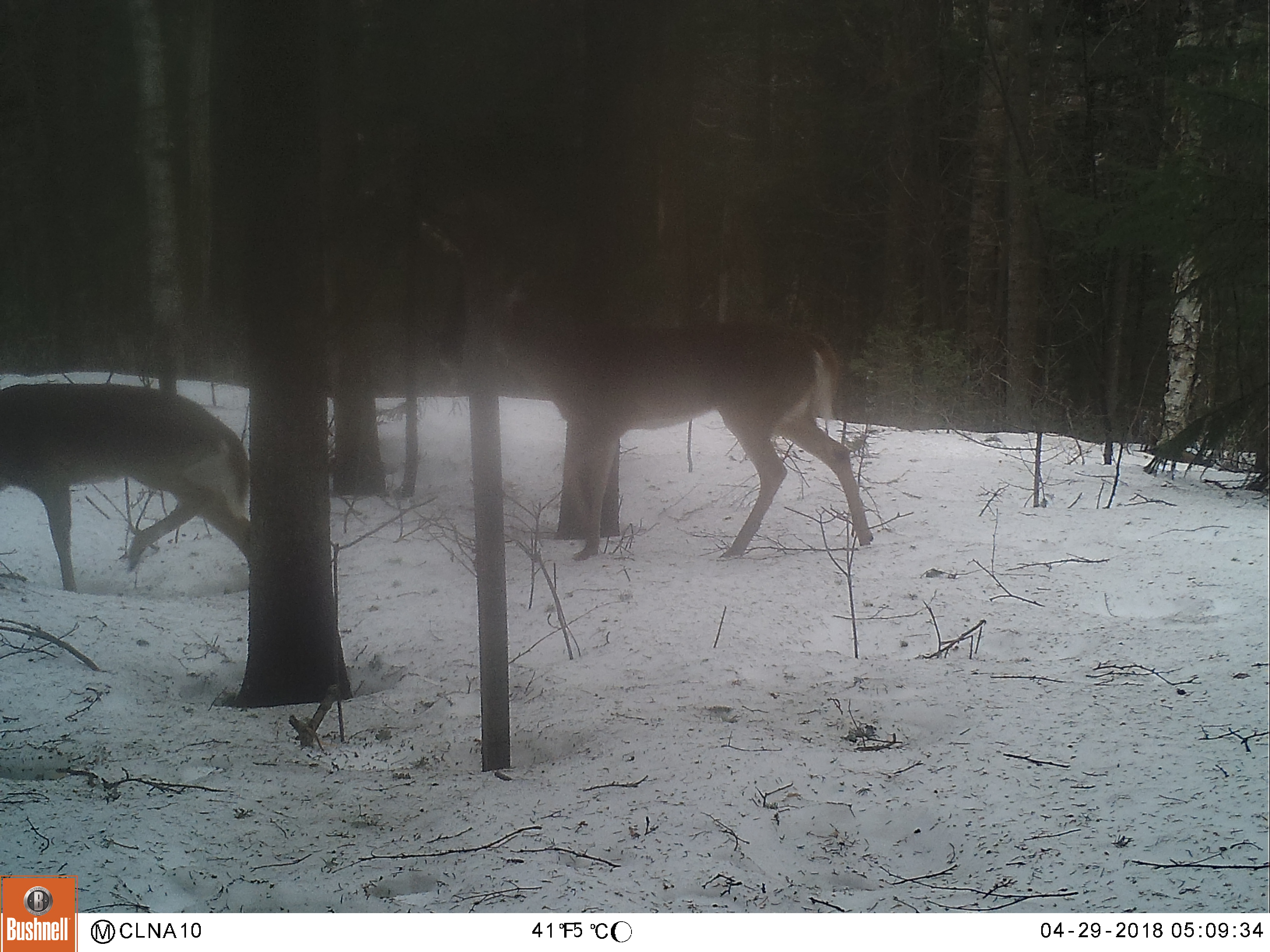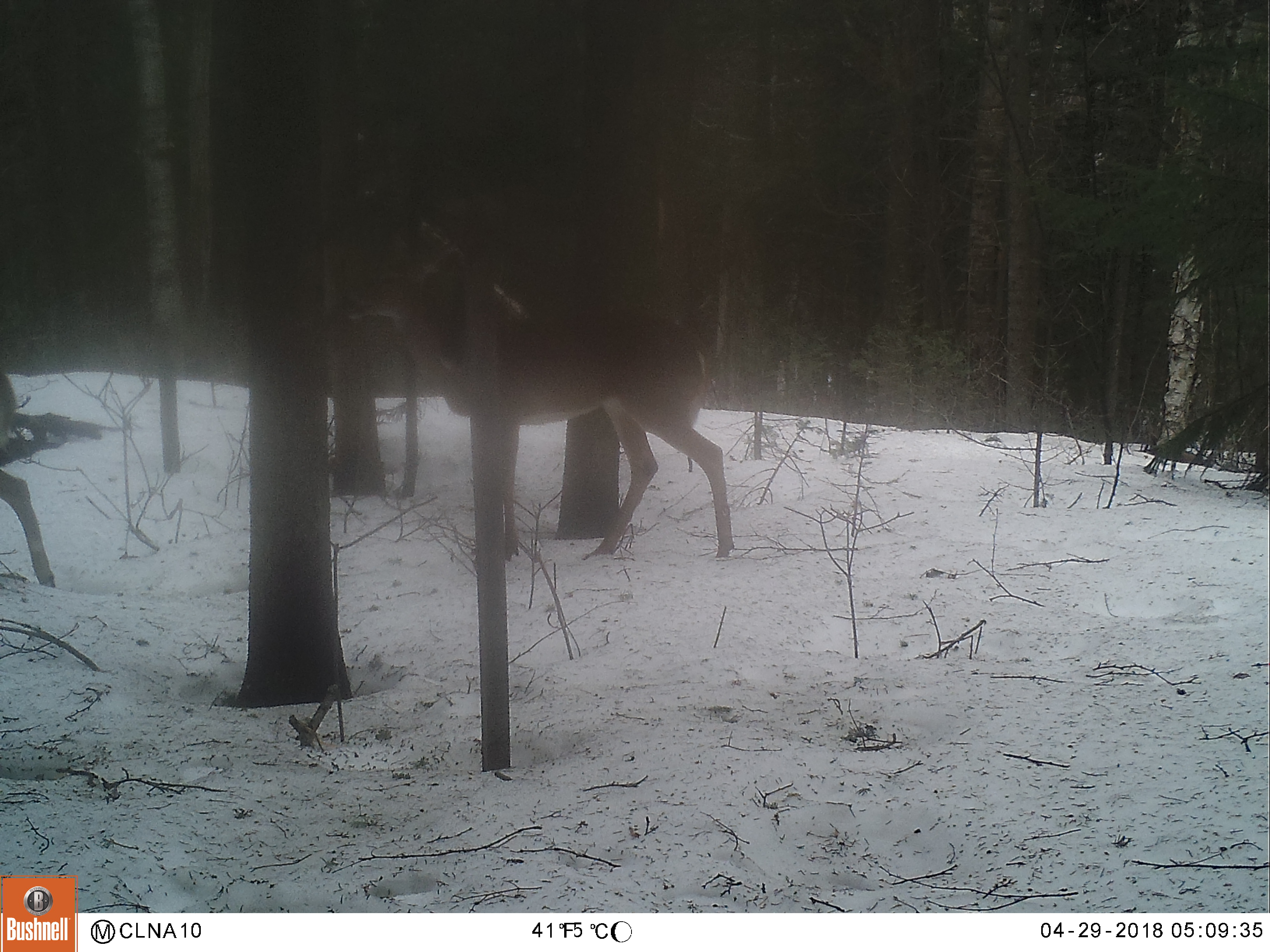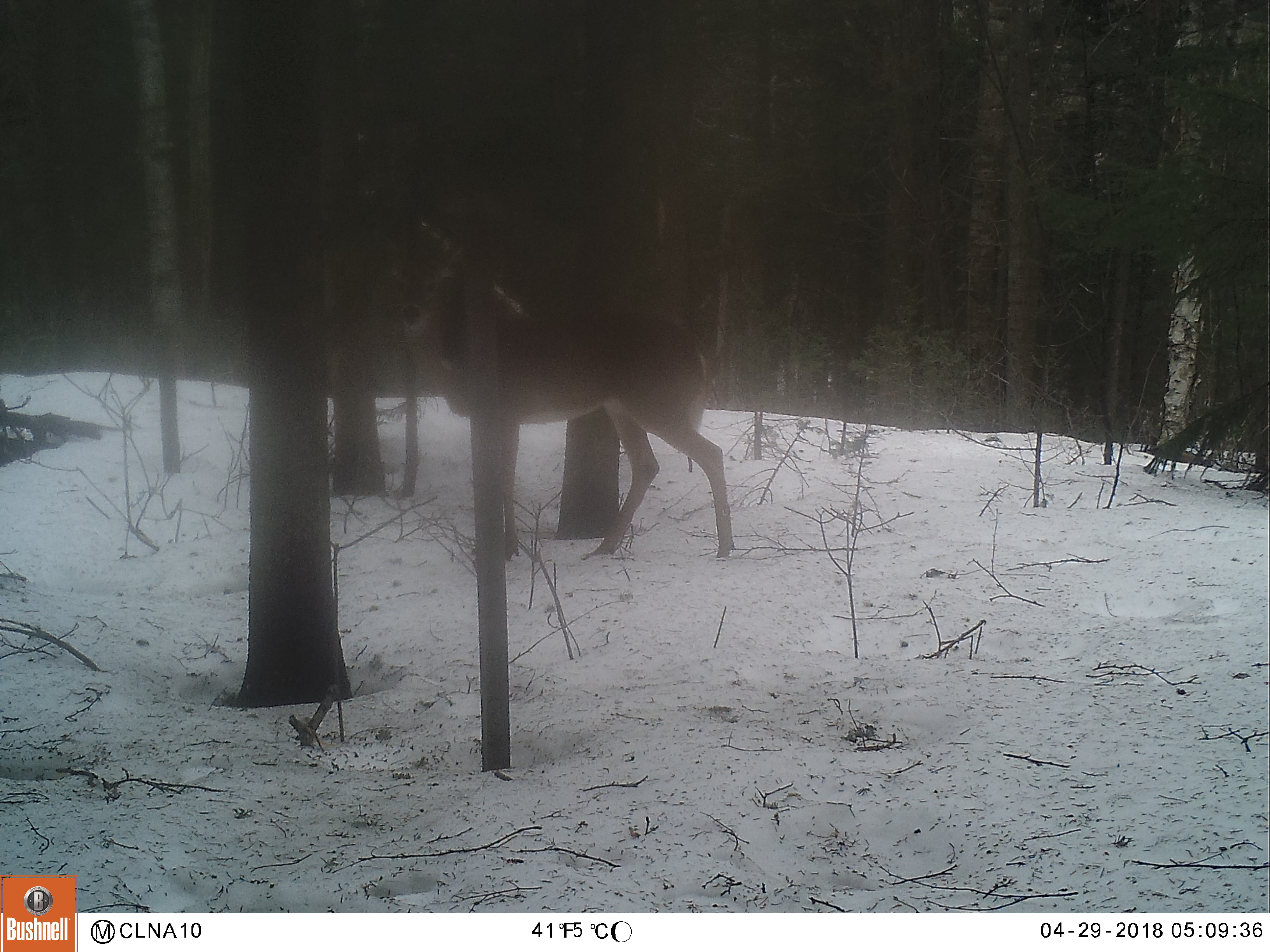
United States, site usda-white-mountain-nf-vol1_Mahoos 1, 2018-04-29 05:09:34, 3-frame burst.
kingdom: Animalia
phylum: Chordata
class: Mammalia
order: Artiodactyla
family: Cervidae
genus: Odocoileus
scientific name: Odocoileus virginianus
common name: white-tailed deer